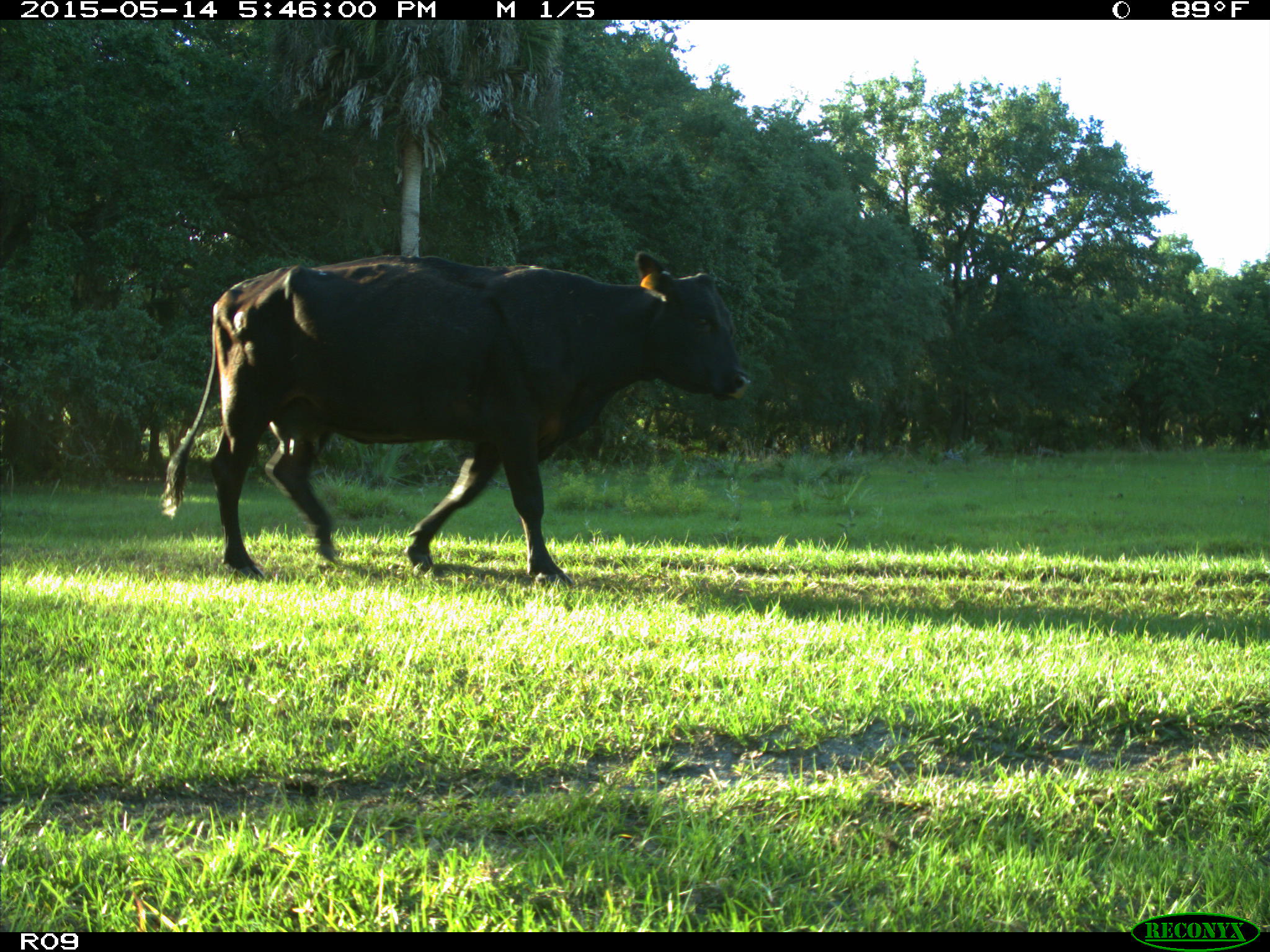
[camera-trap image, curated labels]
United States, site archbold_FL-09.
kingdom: Animalia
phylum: Chordata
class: Mammalia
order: Artiodactyla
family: Bovidae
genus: Bos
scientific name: Bos taurus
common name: domestic cow